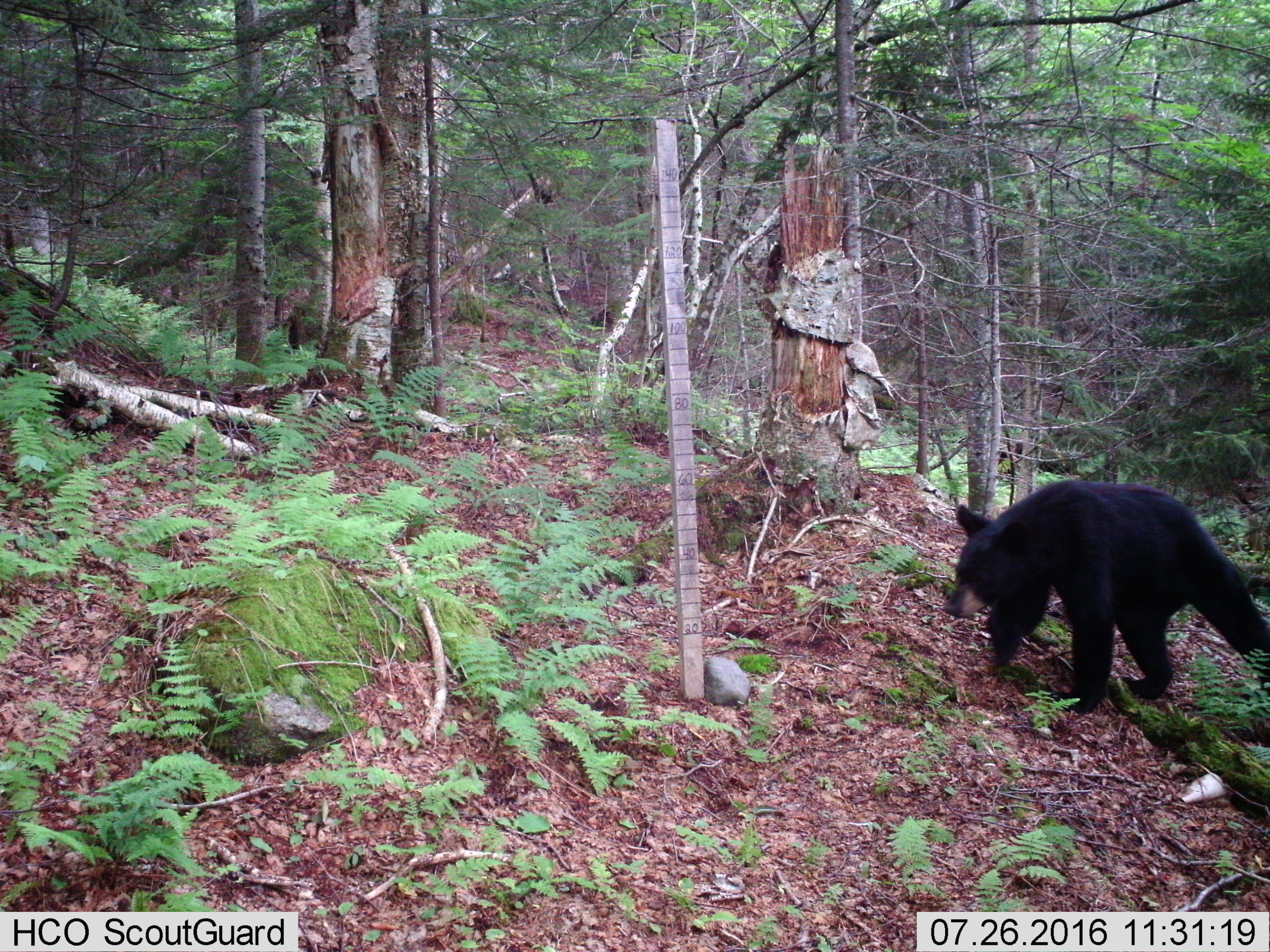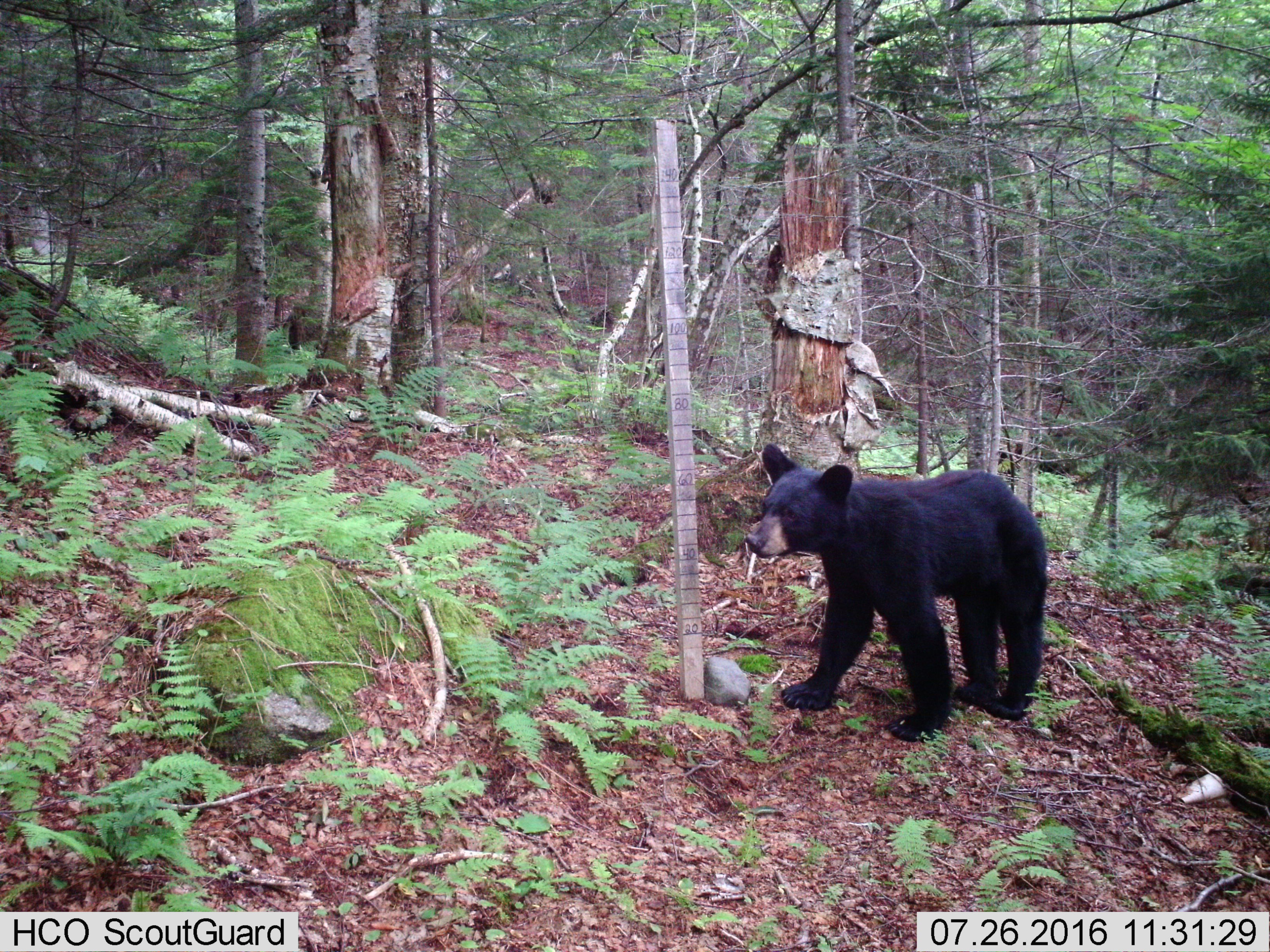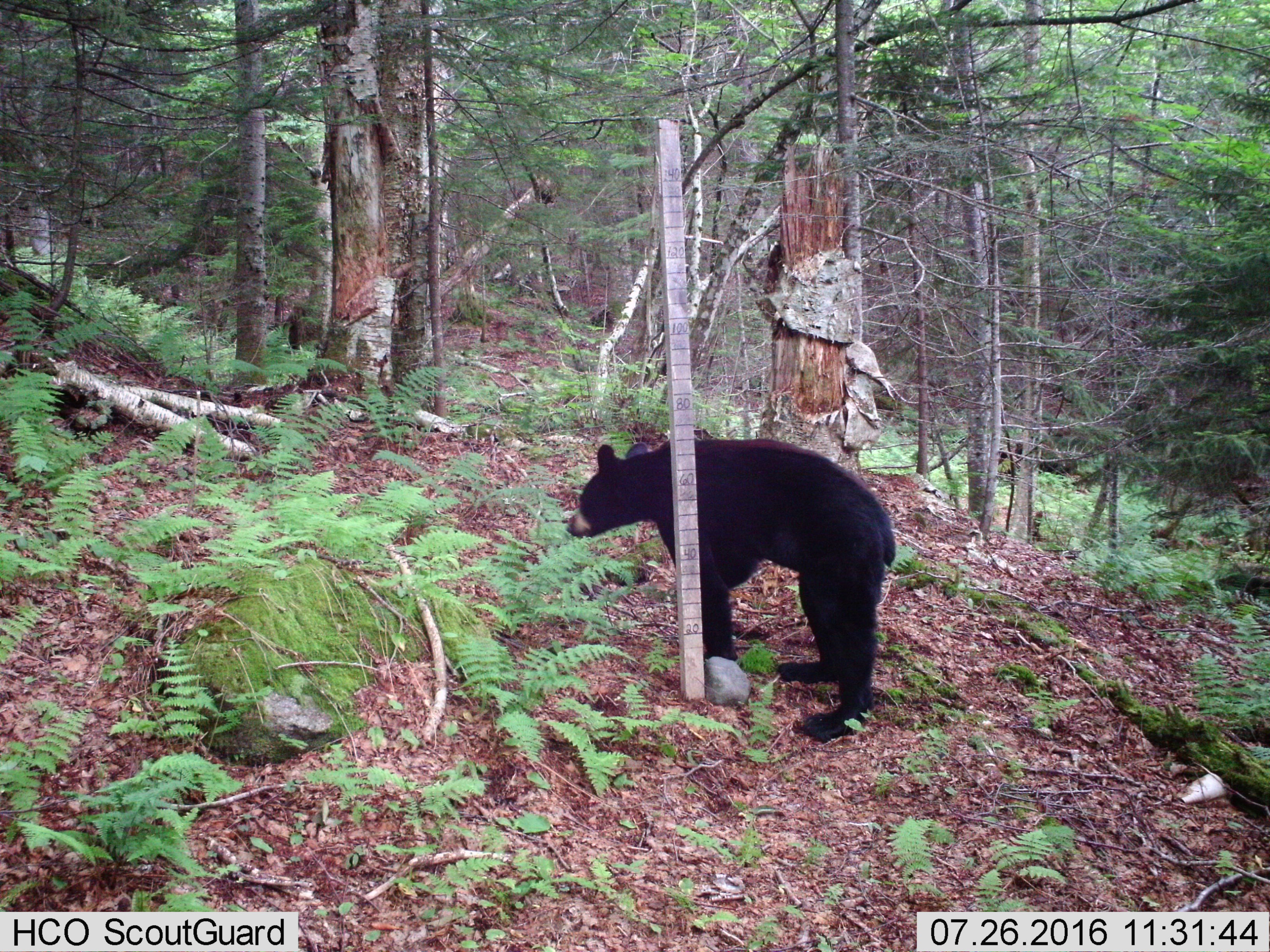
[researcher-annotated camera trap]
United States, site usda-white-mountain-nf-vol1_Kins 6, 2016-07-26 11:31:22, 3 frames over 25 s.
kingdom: Animalia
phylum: Chordata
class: Mammalia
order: Carnivora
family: Ursidae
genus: Ursus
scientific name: Ursus americanus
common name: black bear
Black bear (Ursus americanus).